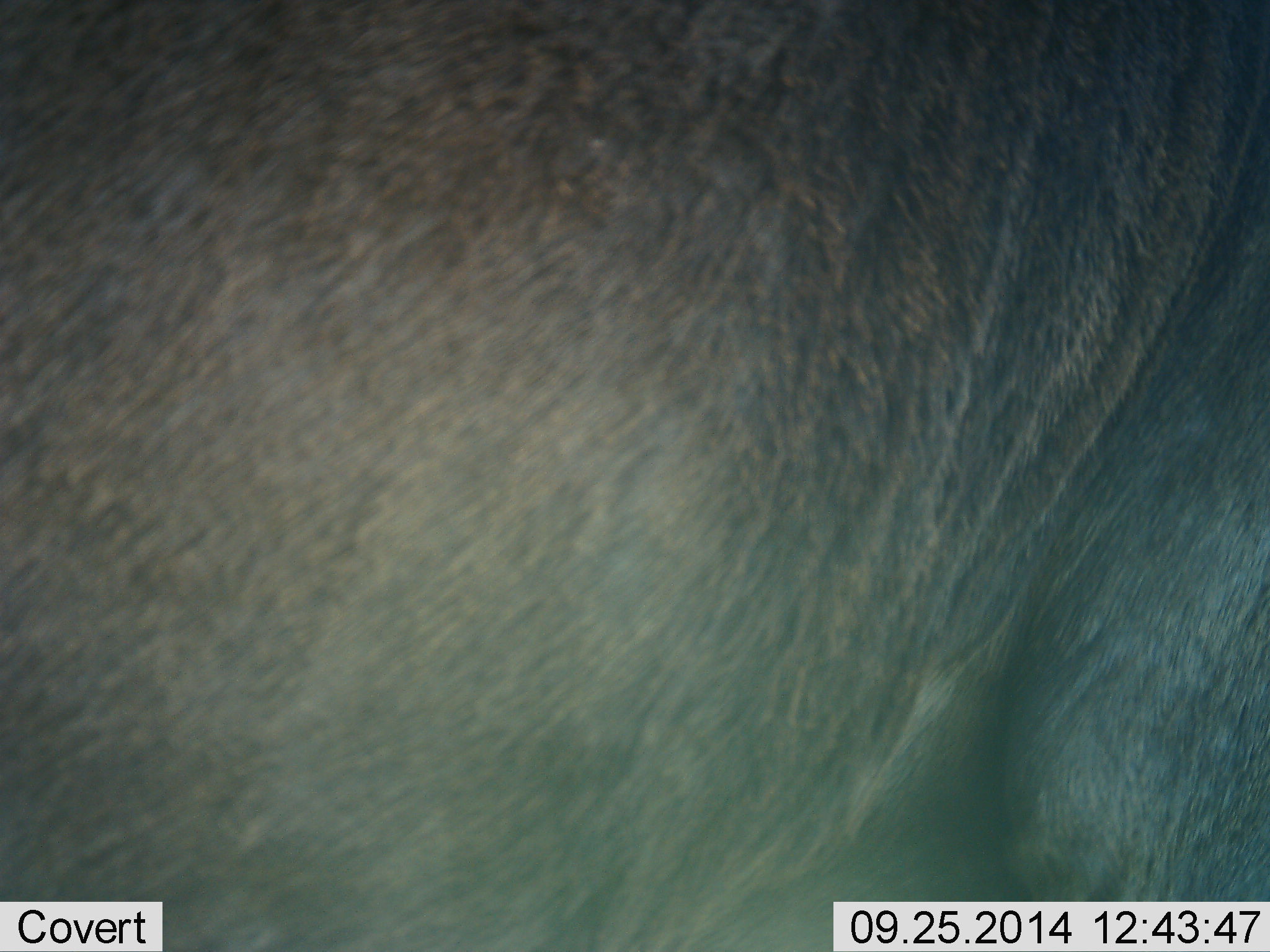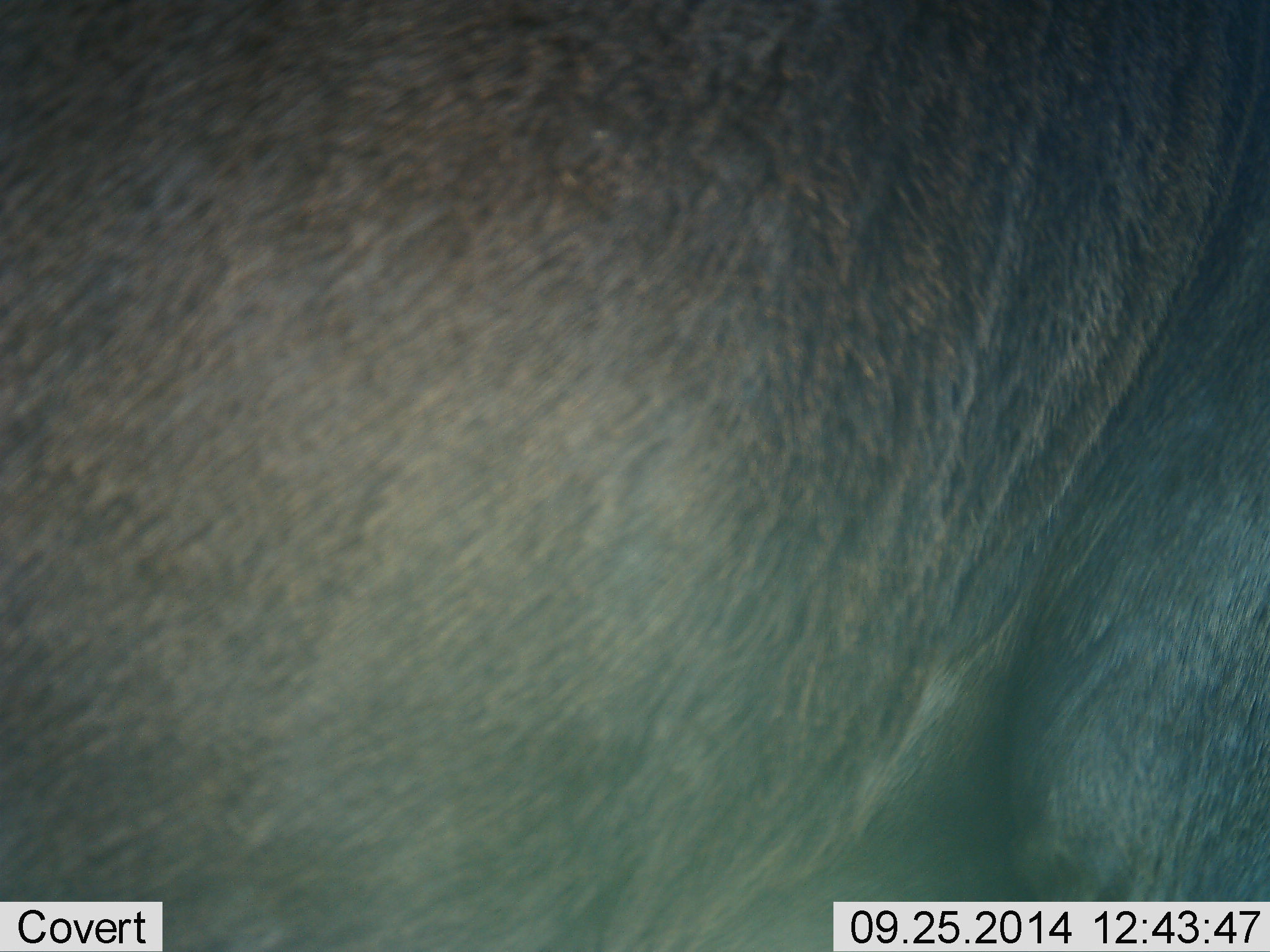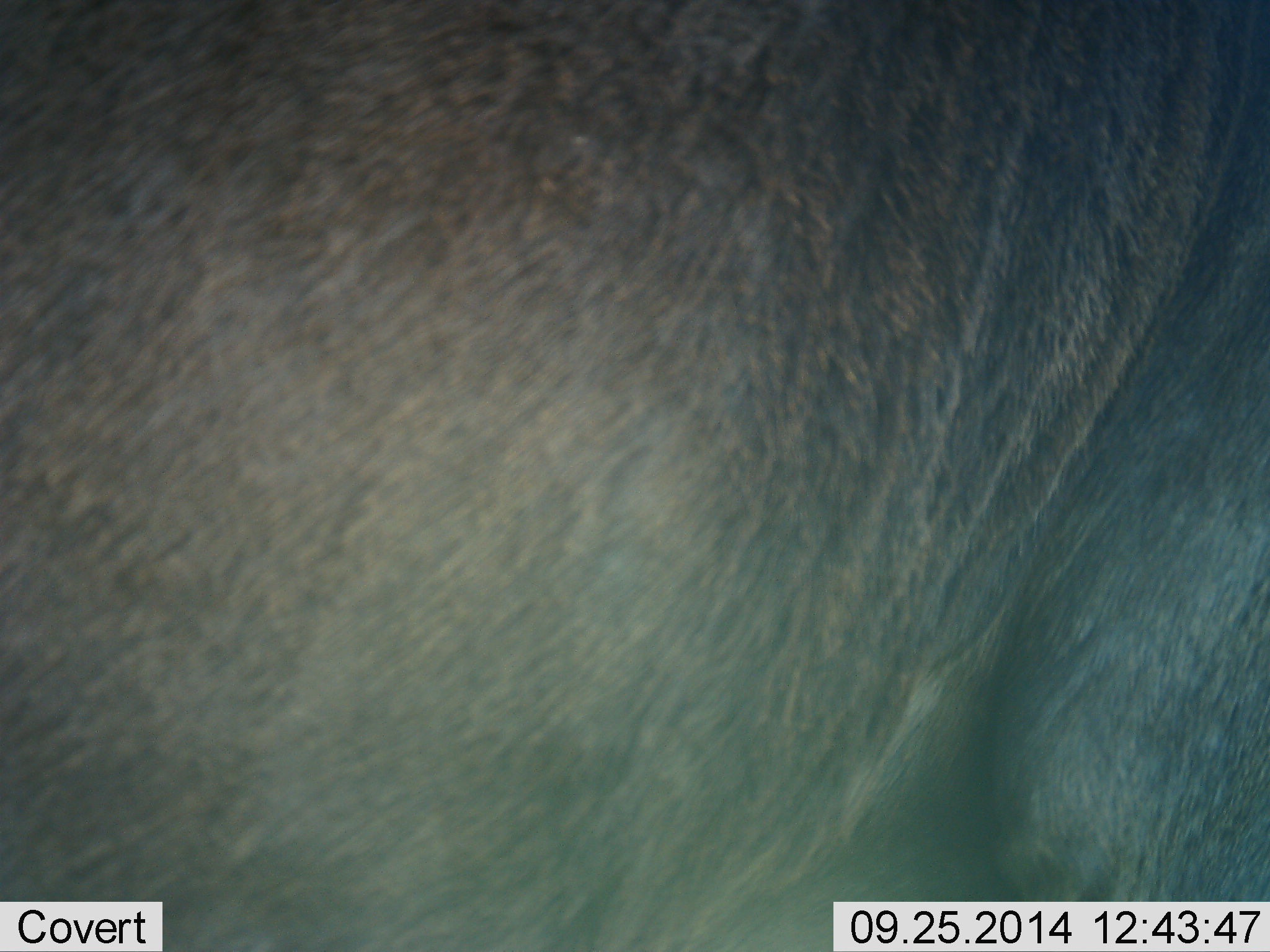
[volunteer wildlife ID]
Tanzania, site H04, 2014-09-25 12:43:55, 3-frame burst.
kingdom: Animalia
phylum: Chordata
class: Mammalia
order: Artiodactyla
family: Bovidae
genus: Connochaetes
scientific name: Connochaetes taurinus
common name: blue wildebeest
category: wildebeest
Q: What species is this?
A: Wildebeest (blue wildebeest) (Connochaetes taurinus).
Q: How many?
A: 1.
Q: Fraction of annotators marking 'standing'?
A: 100%.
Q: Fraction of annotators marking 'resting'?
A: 0%.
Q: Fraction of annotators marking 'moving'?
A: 0%.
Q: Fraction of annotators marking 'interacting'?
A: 0%.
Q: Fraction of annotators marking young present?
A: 0%.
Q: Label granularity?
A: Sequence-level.